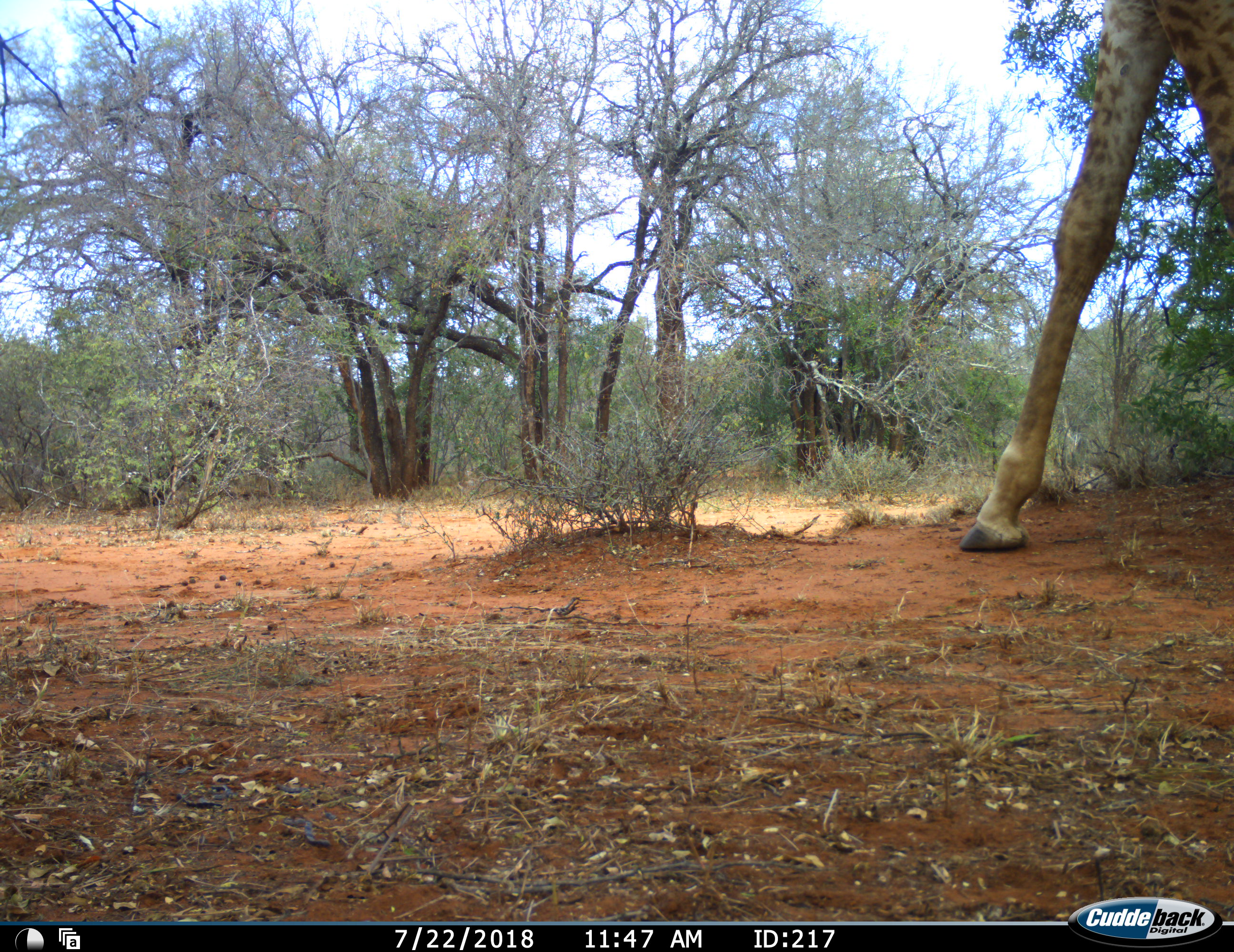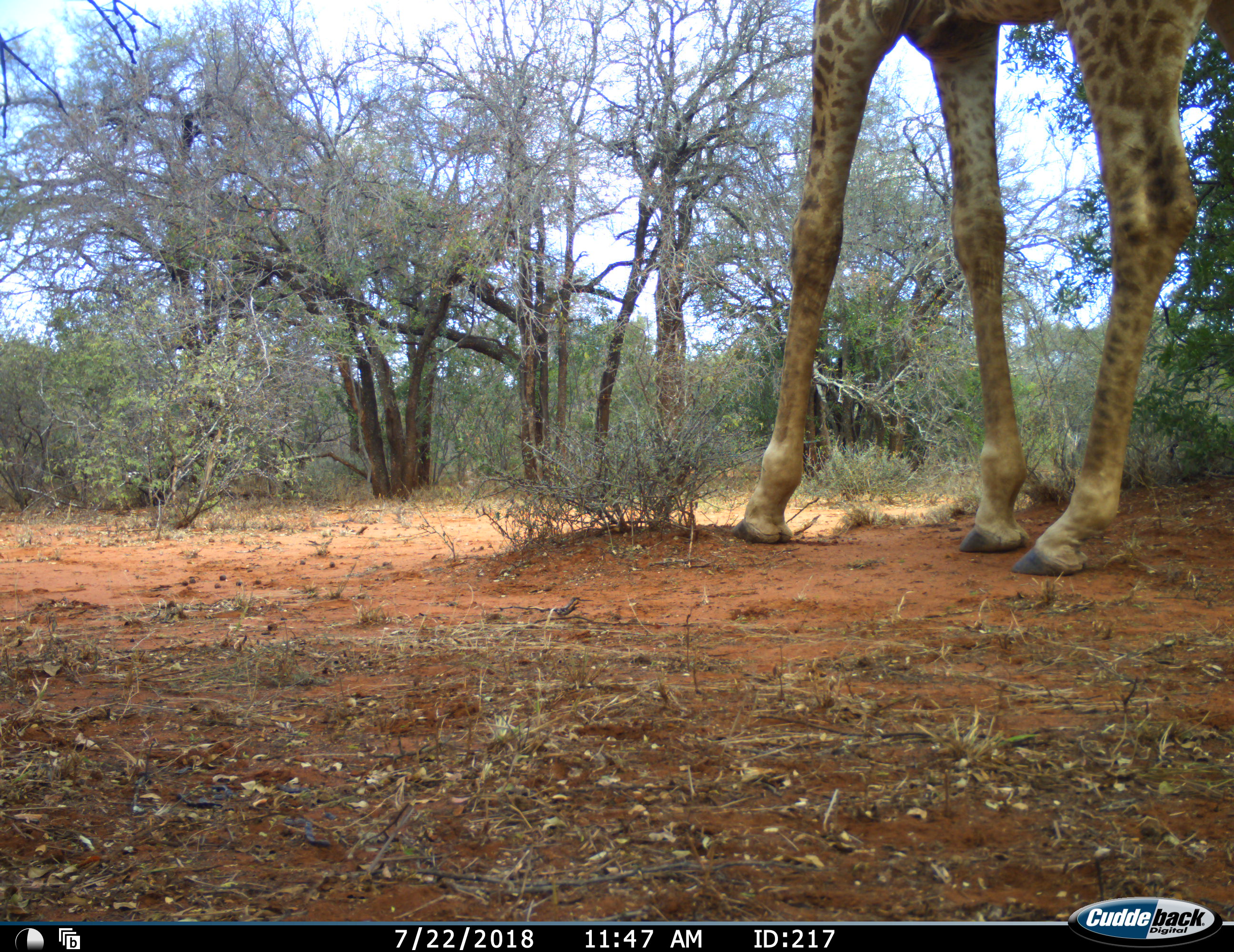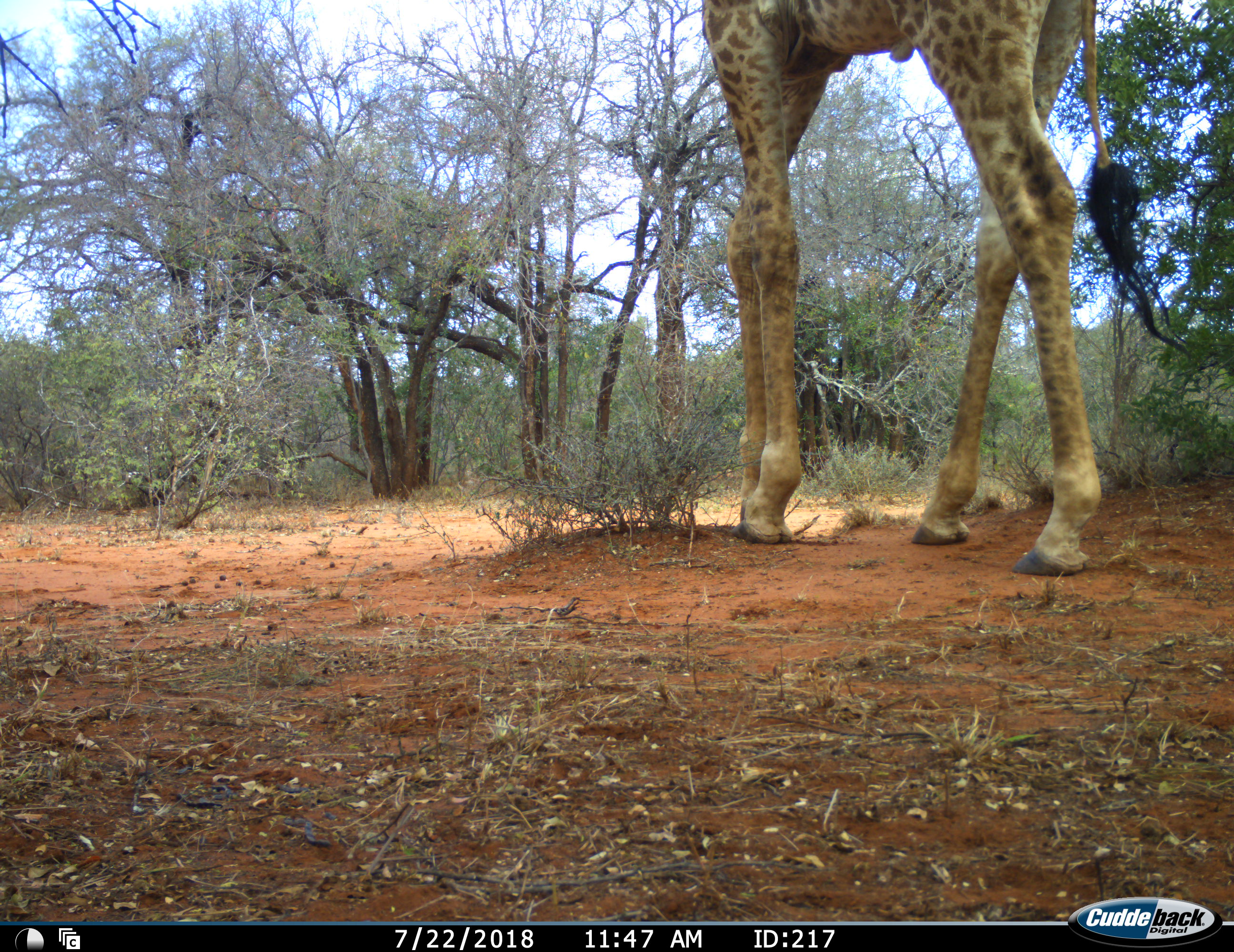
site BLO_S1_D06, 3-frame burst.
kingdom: Animalia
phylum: Chordata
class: Mammalia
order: Artiodactyla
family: Giraffidae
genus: Giraffa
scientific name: Giraffa camelopardalis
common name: giraffe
Giraffe (Giraffa camelopardalis), count 1. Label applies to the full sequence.